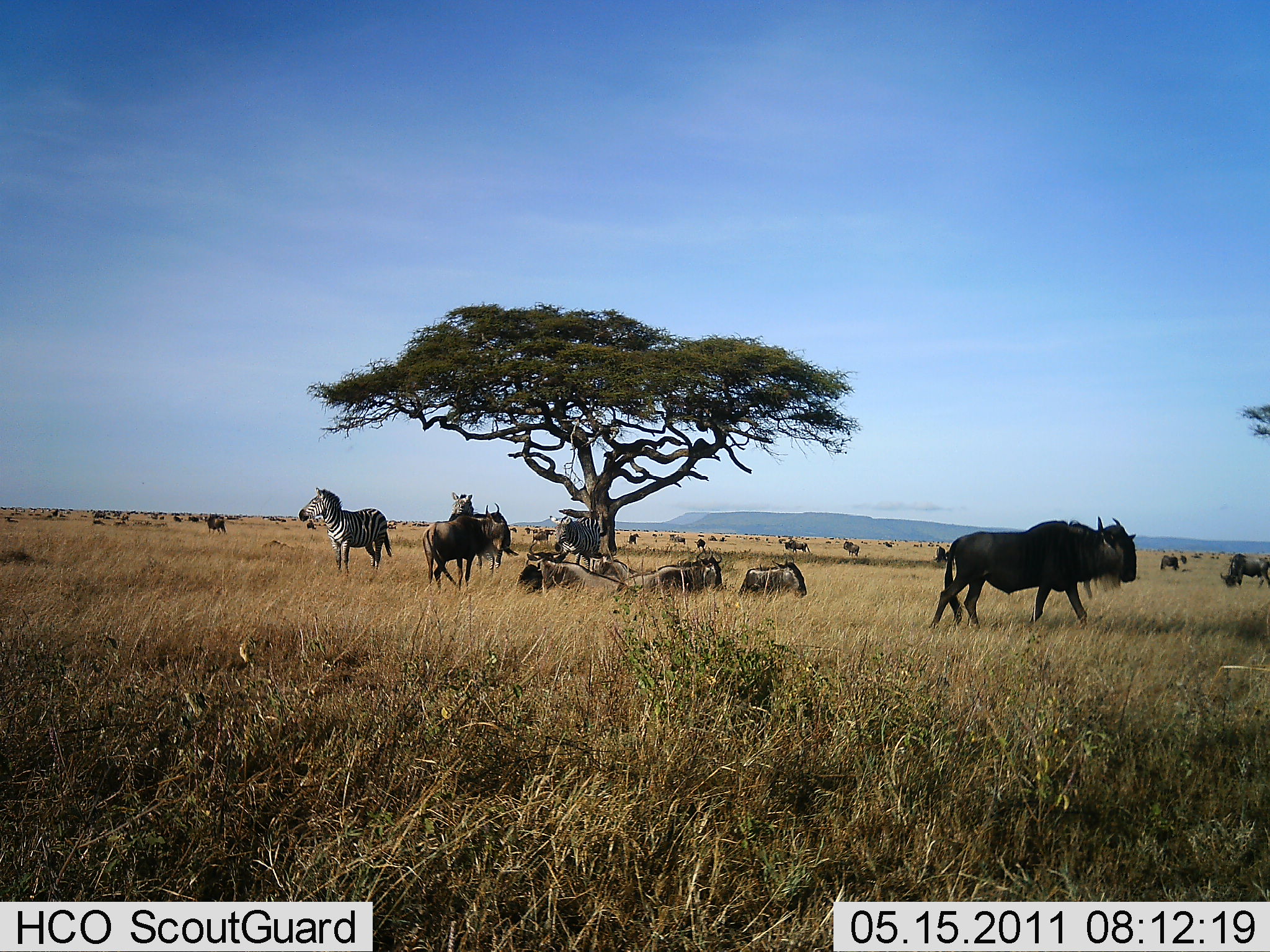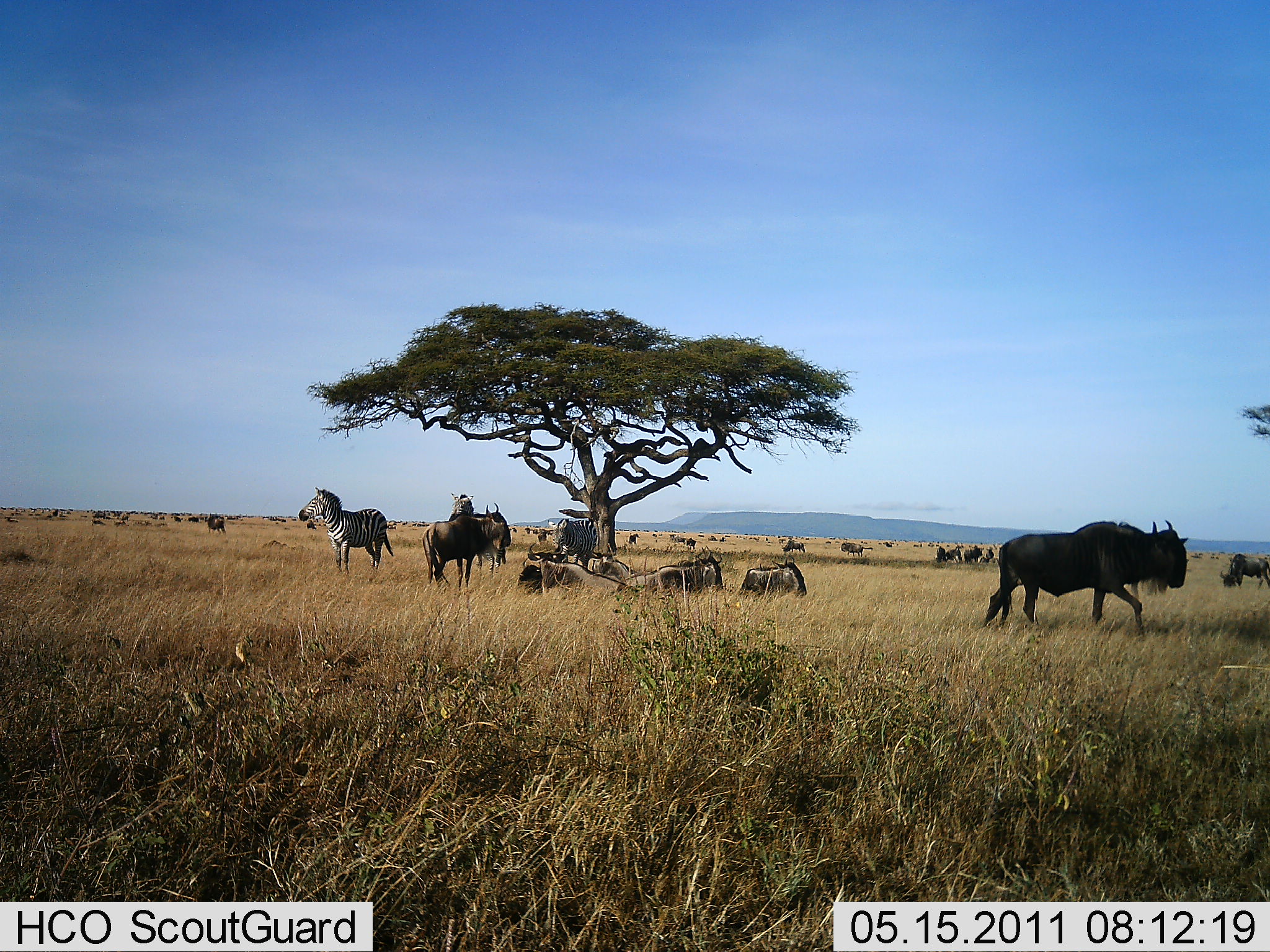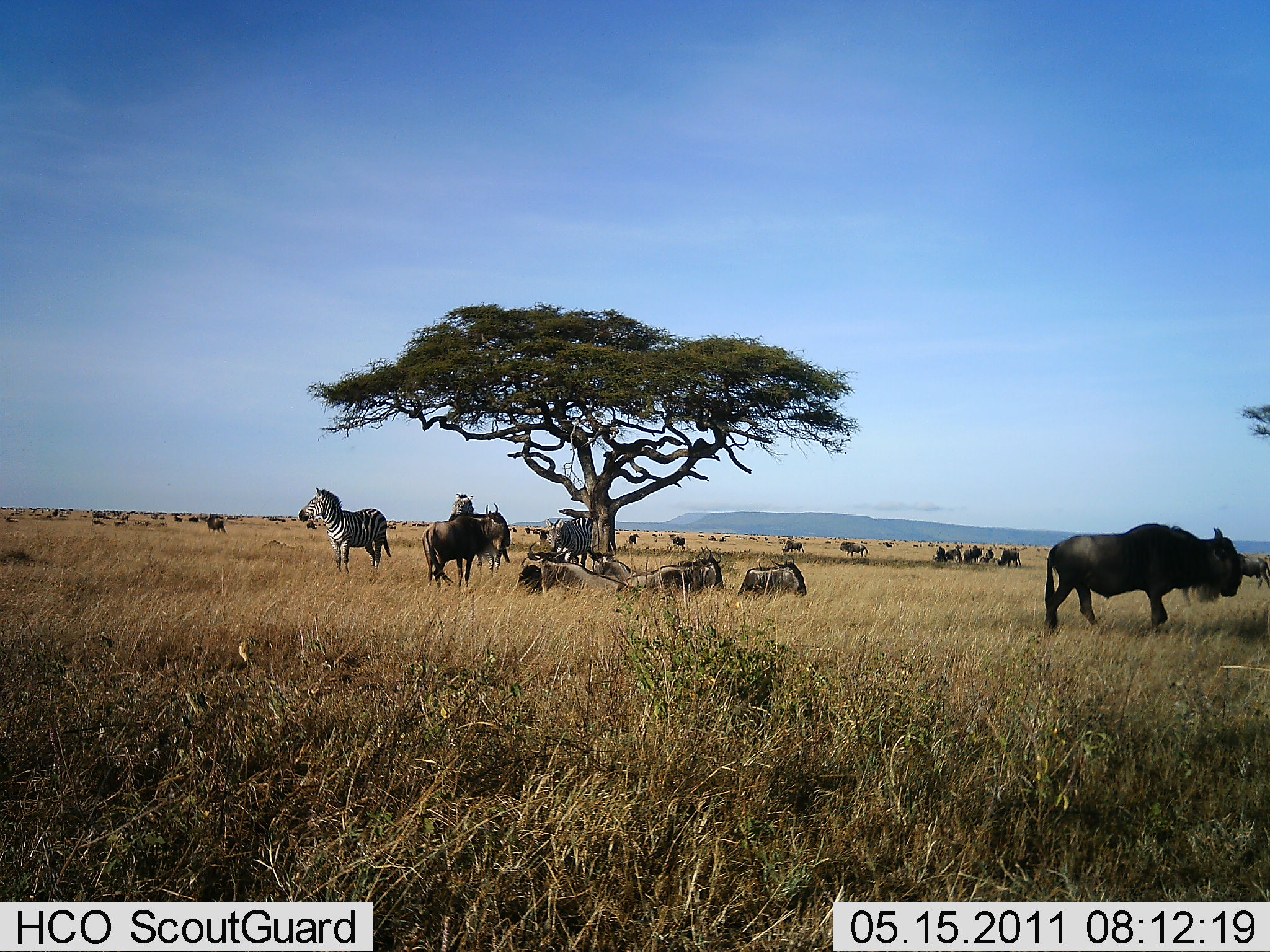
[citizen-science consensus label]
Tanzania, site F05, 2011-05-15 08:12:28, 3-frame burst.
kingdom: Animalia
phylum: Chordata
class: Mammalia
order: Artiodactyla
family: Bovidae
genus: Connochaetes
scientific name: Connochaetes taurinus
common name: blue wildebeest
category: wildebeest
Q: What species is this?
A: Wildebeest (blue wildebeest) (Connochaetes taurinus).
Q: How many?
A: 11-50.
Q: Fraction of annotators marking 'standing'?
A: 87%.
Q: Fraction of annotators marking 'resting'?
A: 67%.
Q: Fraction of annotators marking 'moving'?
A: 73%.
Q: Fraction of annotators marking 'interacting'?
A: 7%.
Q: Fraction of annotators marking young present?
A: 0%.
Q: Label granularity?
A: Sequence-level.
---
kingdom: Animalia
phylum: Chordata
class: Mammalia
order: Perissodactyla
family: Equidae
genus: Equus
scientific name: Equus quagga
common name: plains zebra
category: zebra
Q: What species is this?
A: Zebra (plains zebra) (Equus quagga).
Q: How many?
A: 2.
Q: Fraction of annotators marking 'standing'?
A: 93%.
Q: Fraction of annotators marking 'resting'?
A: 7%.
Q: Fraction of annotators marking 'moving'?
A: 7%.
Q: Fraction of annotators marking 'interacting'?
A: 0%.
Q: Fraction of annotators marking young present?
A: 0%.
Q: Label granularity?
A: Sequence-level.